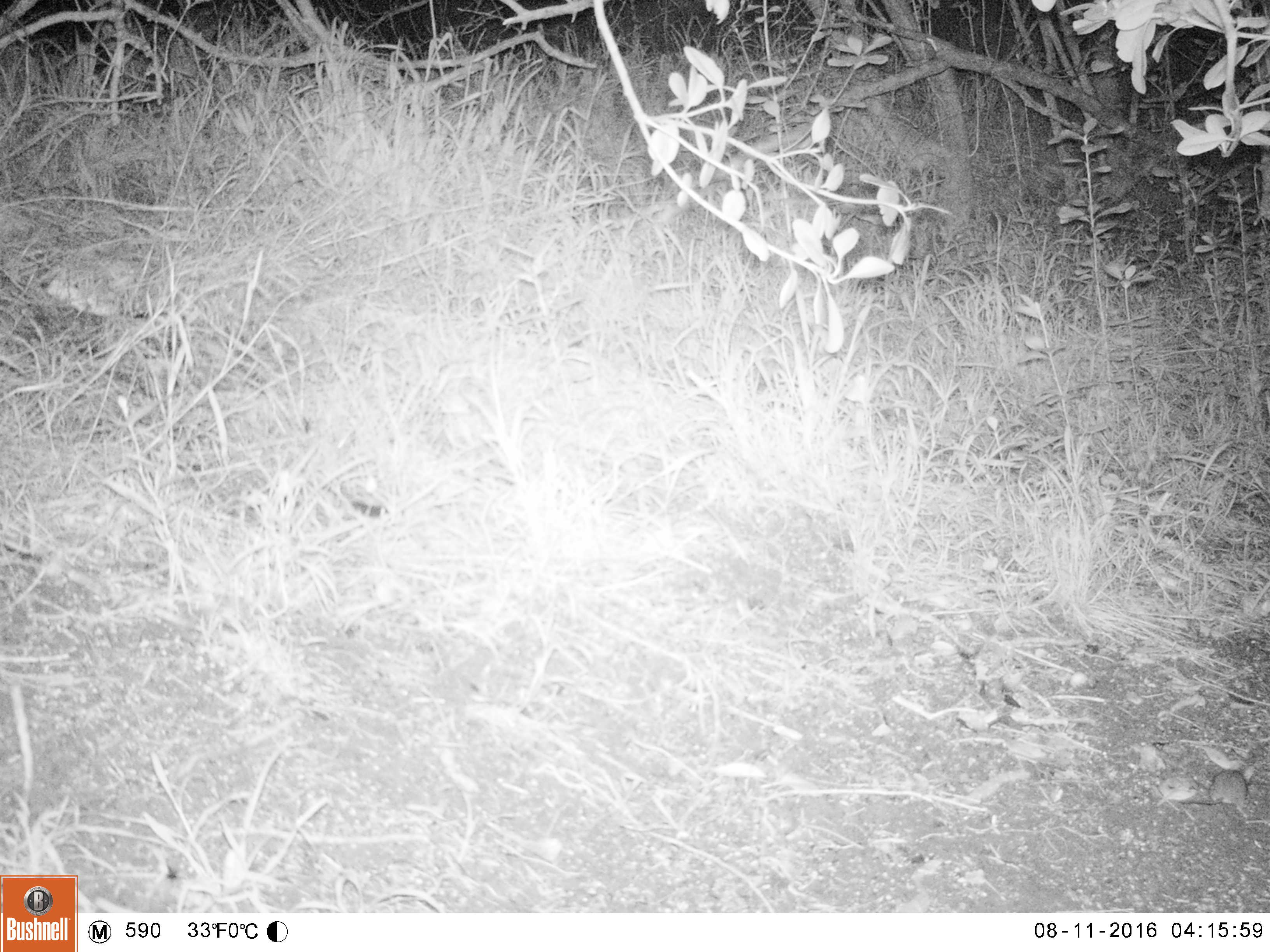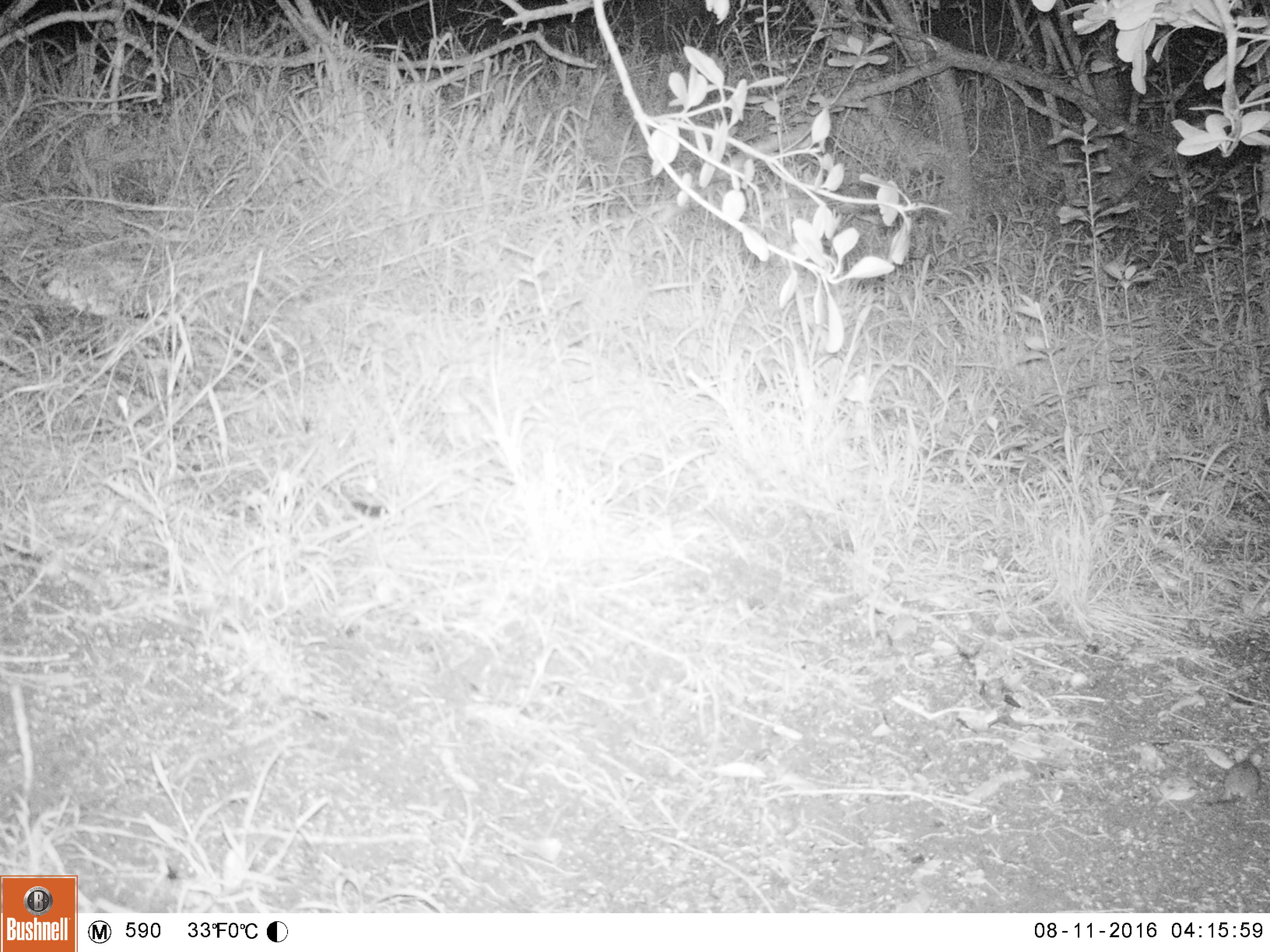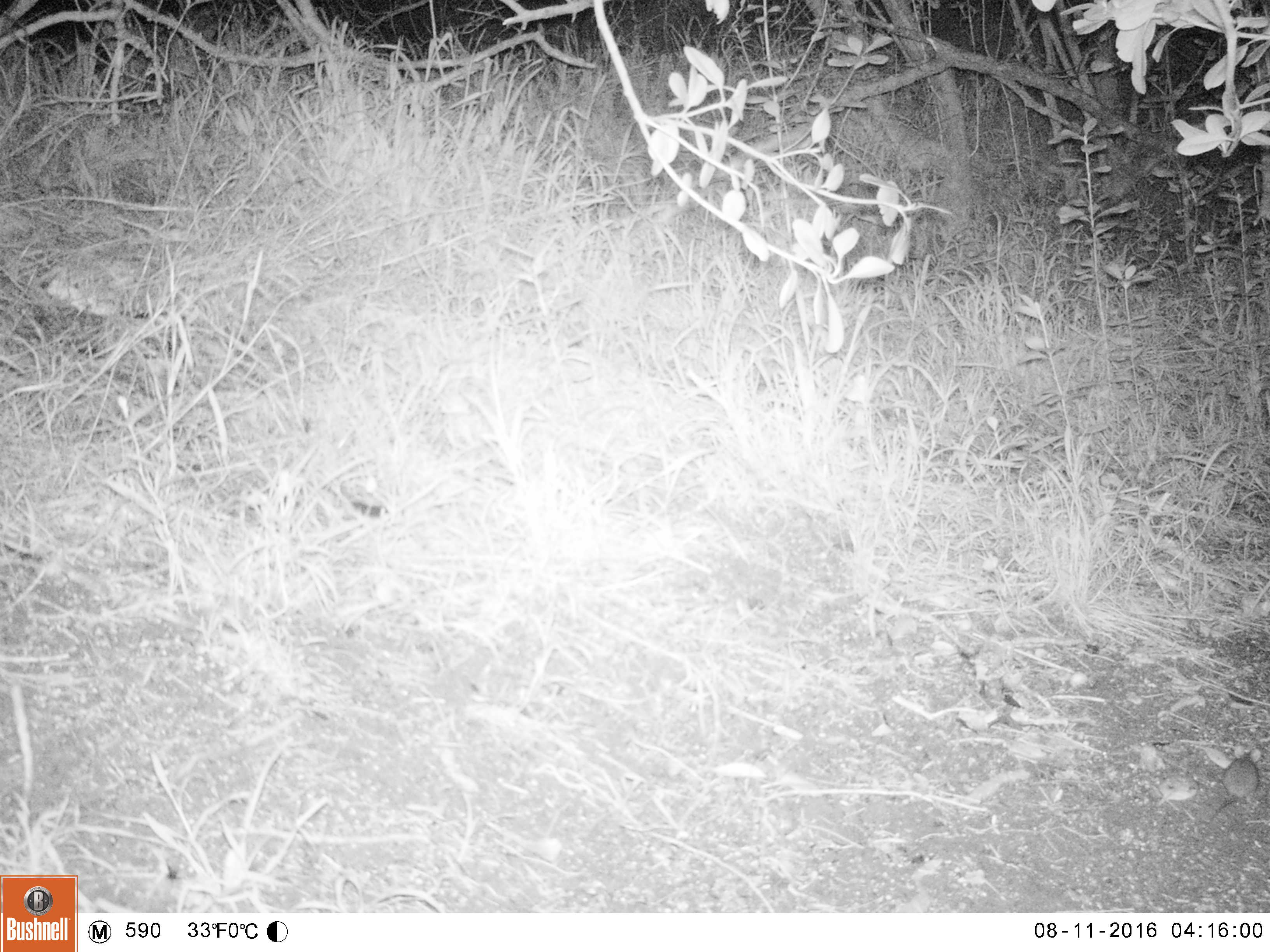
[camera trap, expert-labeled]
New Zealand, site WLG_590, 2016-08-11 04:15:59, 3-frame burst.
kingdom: Animalia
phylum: Chordata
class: Mammalia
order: Rodentia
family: Muridae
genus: Mus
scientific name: Mus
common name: mouse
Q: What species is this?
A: Mouse (Mus).